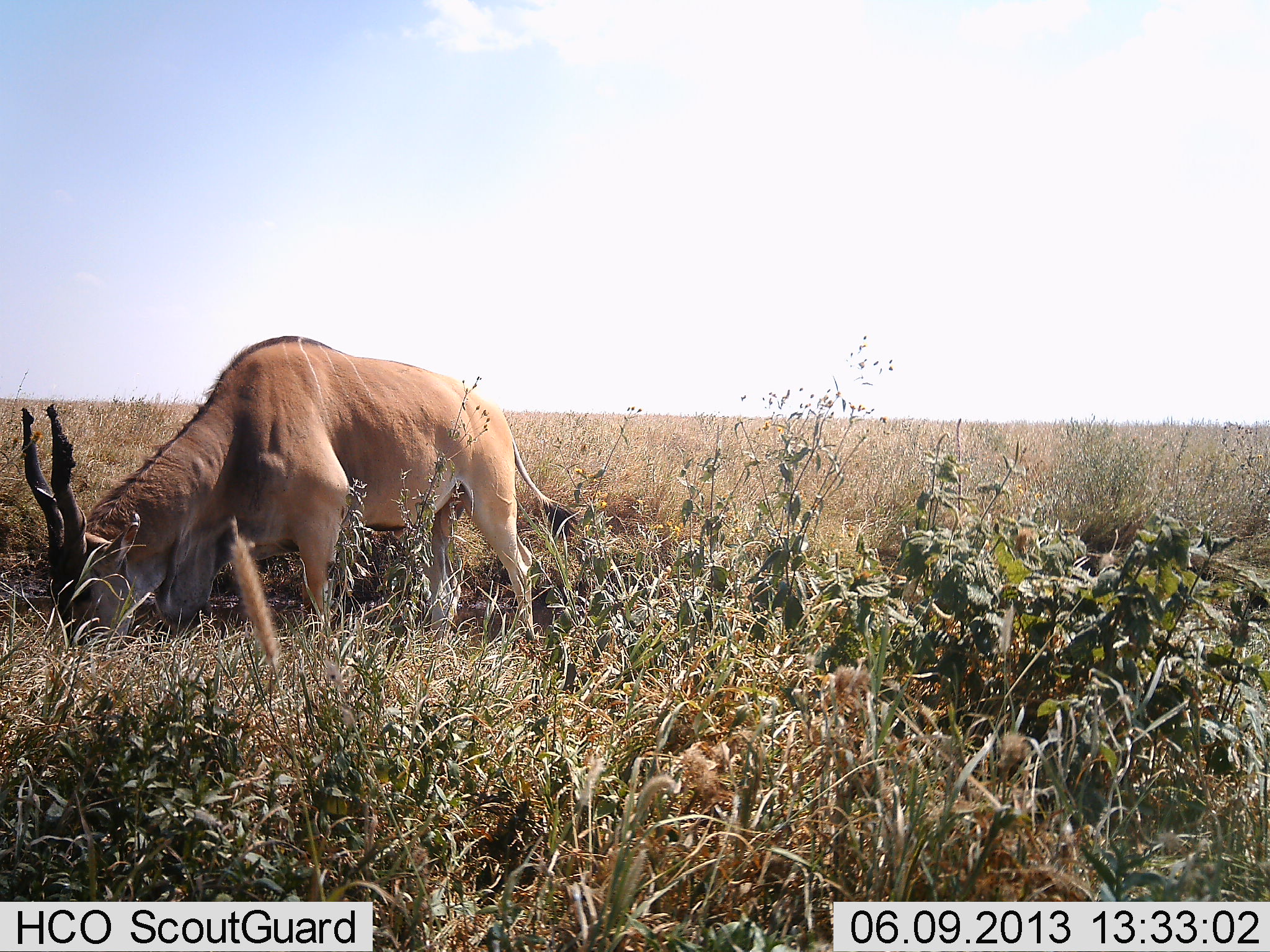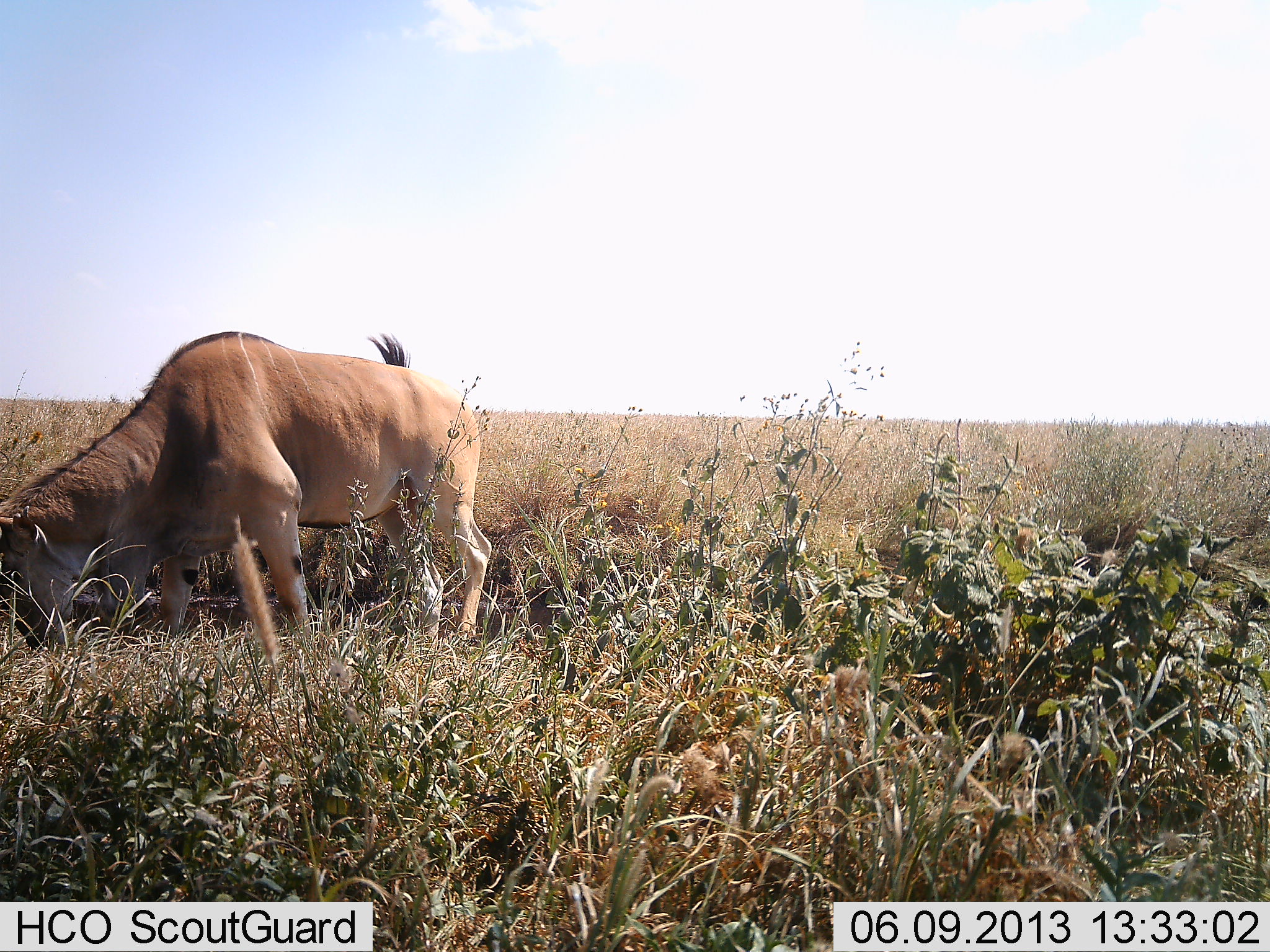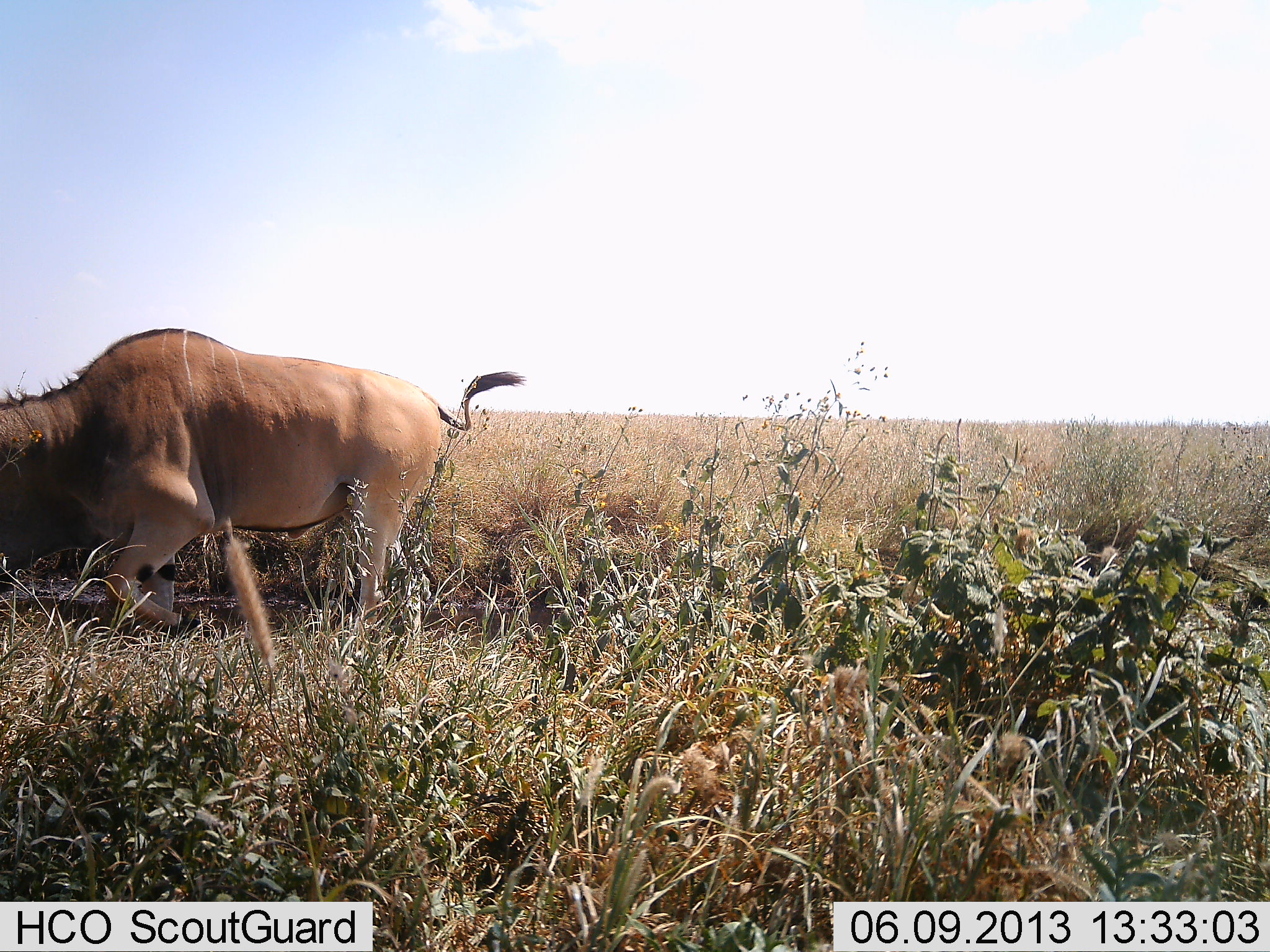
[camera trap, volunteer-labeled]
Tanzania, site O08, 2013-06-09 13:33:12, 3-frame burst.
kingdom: Animalia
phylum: Chordata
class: Mammalia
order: Artiodactyla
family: Bovidae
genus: Tragelaphus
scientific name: Tragelaphus oryx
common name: eland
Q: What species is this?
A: Eland (Tragelaphus oryx).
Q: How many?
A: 1.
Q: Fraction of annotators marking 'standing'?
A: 20%.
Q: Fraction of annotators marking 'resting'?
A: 0%.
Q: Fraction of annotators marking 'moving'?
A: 30%.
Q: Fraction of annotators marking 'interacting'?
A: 0%.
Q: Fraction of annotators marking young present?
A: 0%.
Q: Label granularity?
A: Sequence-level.